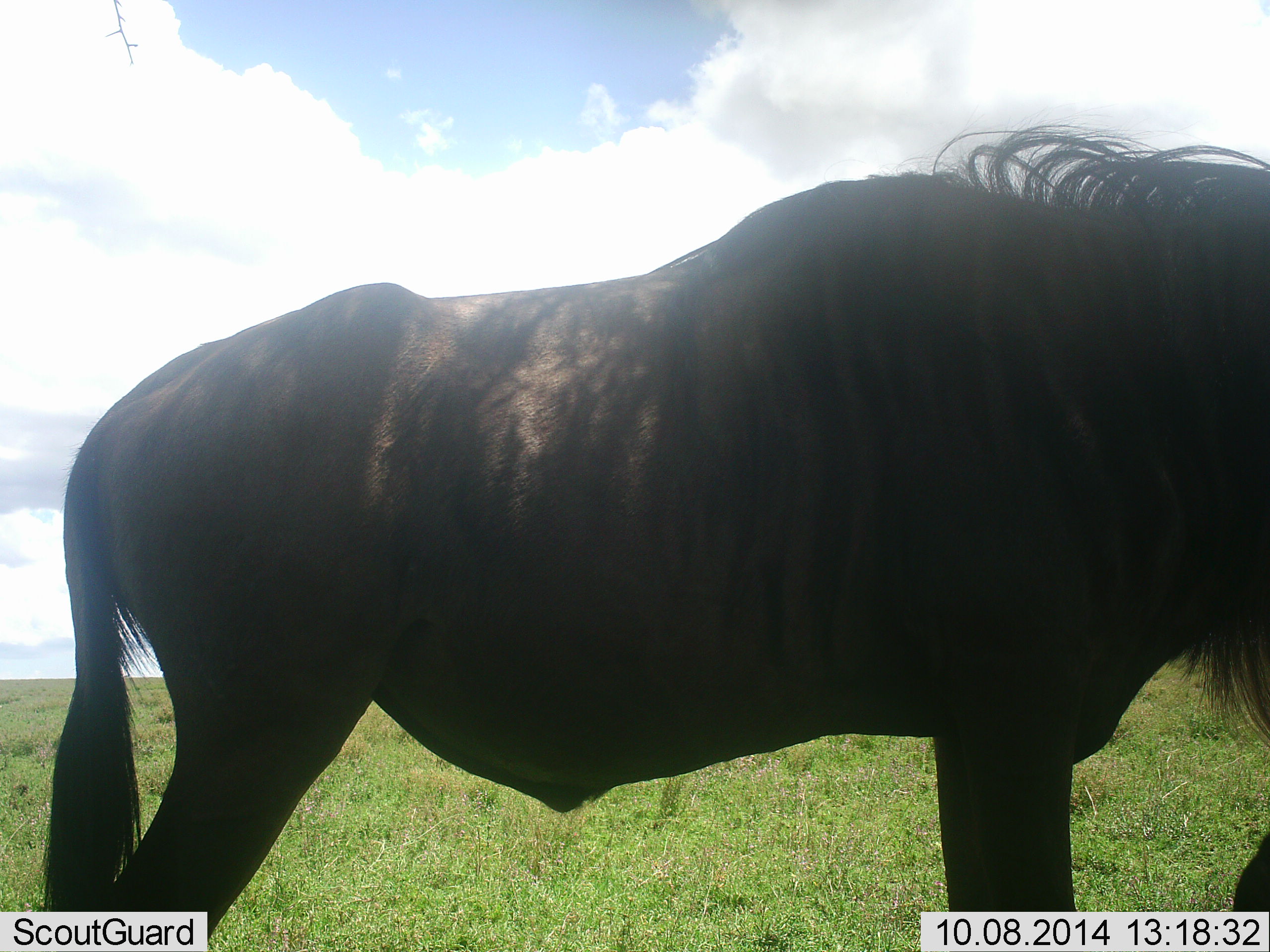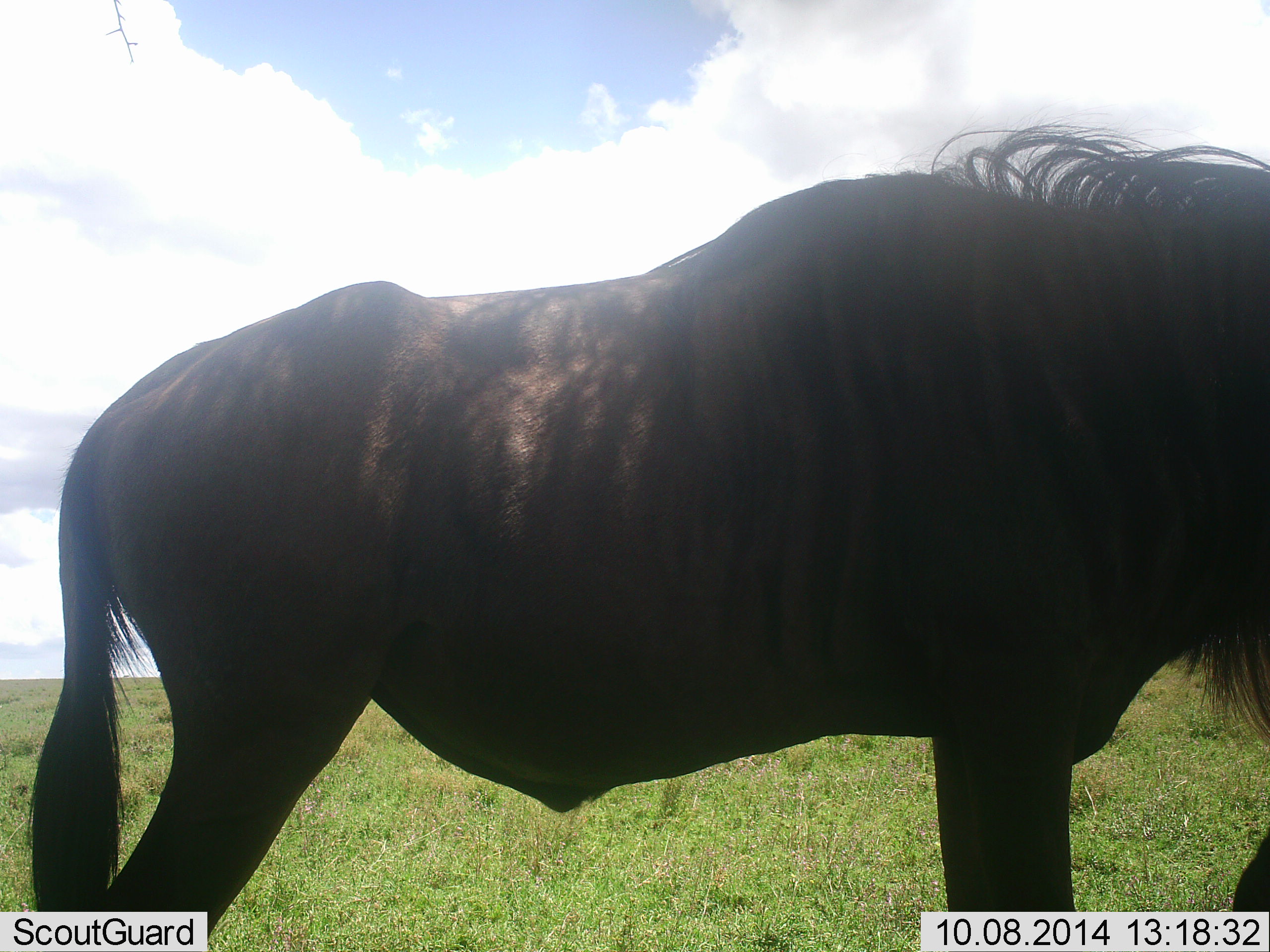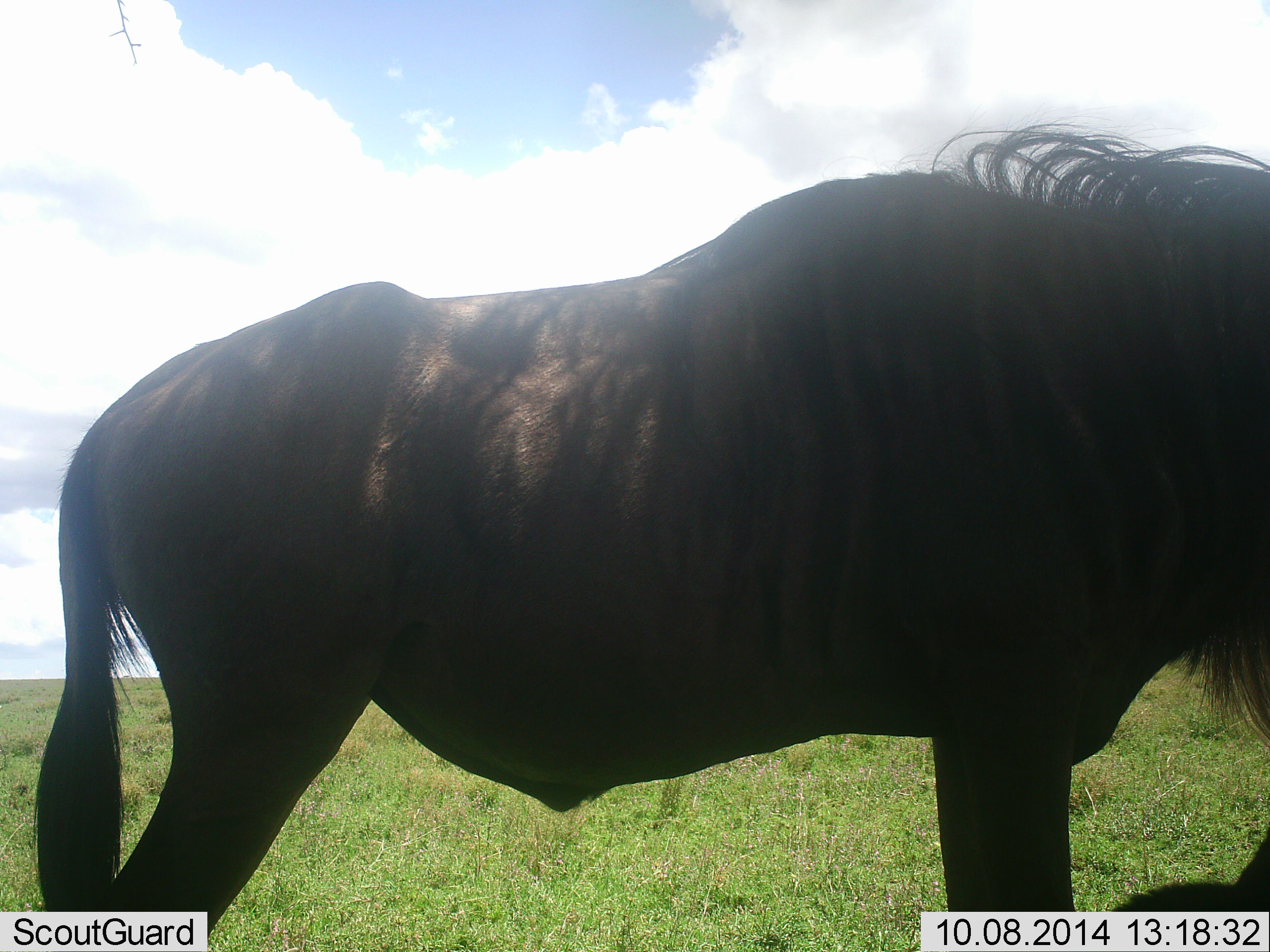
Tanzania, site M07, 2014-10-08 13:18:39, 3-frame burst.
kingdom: Animalia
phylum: Chordata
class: Mammalia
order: Artiodactyla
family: Bovidae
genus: Connochaetes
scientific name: Connochaetes taurinus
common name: blue wildebeest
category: wildebeest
Wildebeest (blue wildebeest) (Connochaetes taurinus), count 1. Behavior (volunteer vote fractions): standing 90%, resting 30%, moving 10%, interacting 0%. Young present (vote fraction): 0%. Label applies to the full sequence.